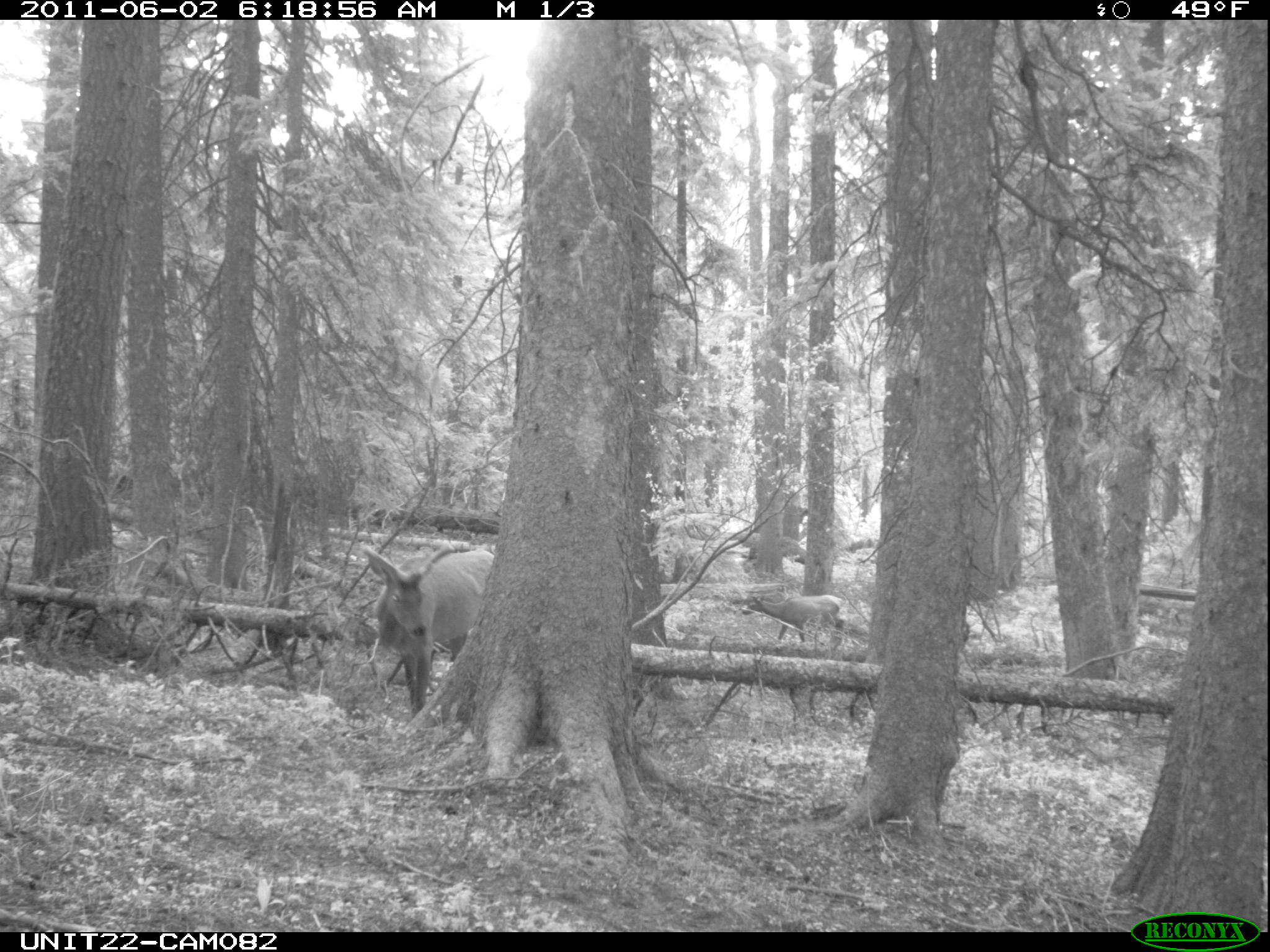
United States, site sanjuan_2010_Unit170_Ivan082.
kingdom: Animalia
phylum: Chordata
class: Mammalia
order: Artiodactyla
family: Cervidae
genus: Cervus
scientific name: Cervus elaphus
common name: red deer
Cervus elaphus (red deer).